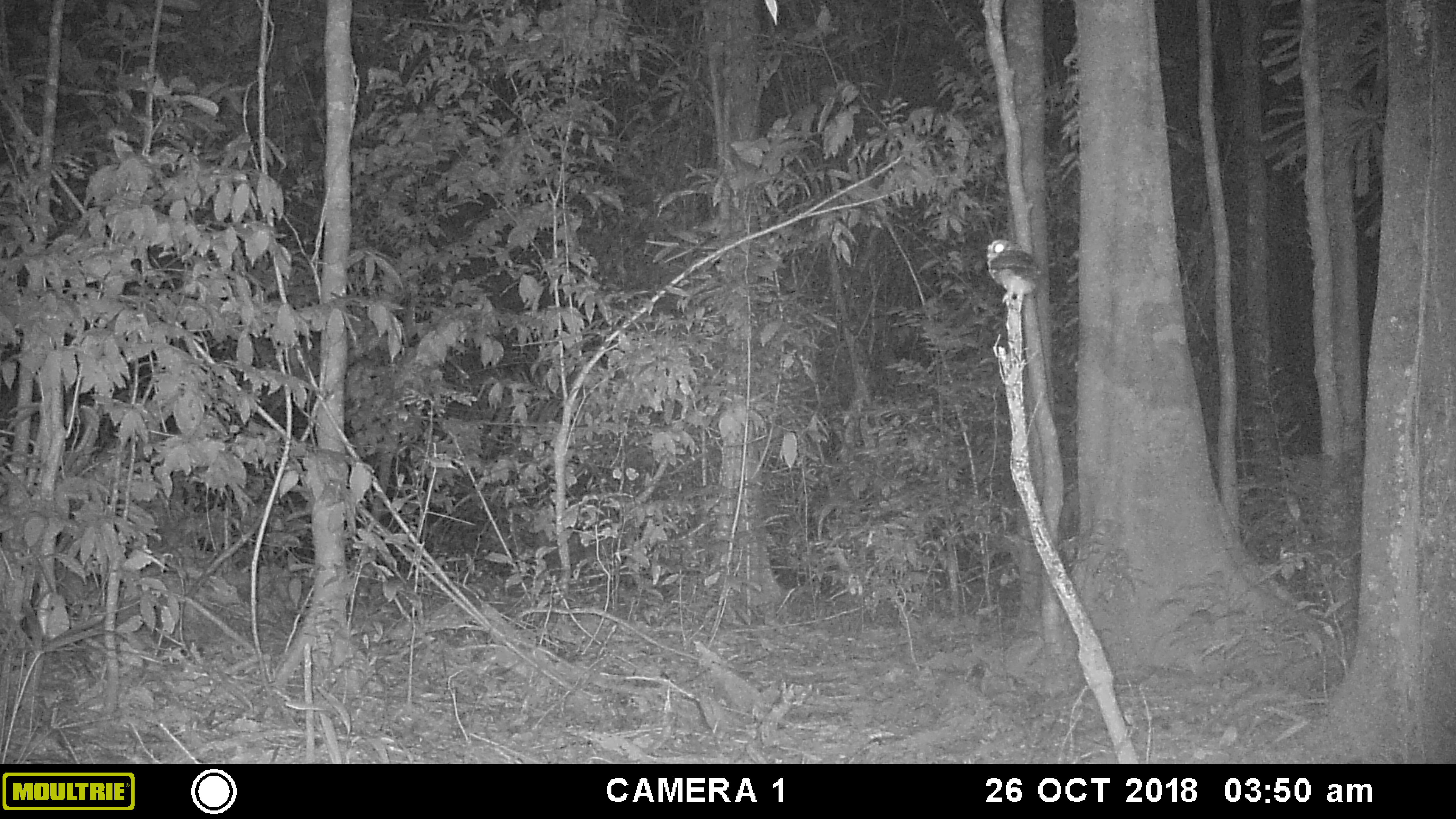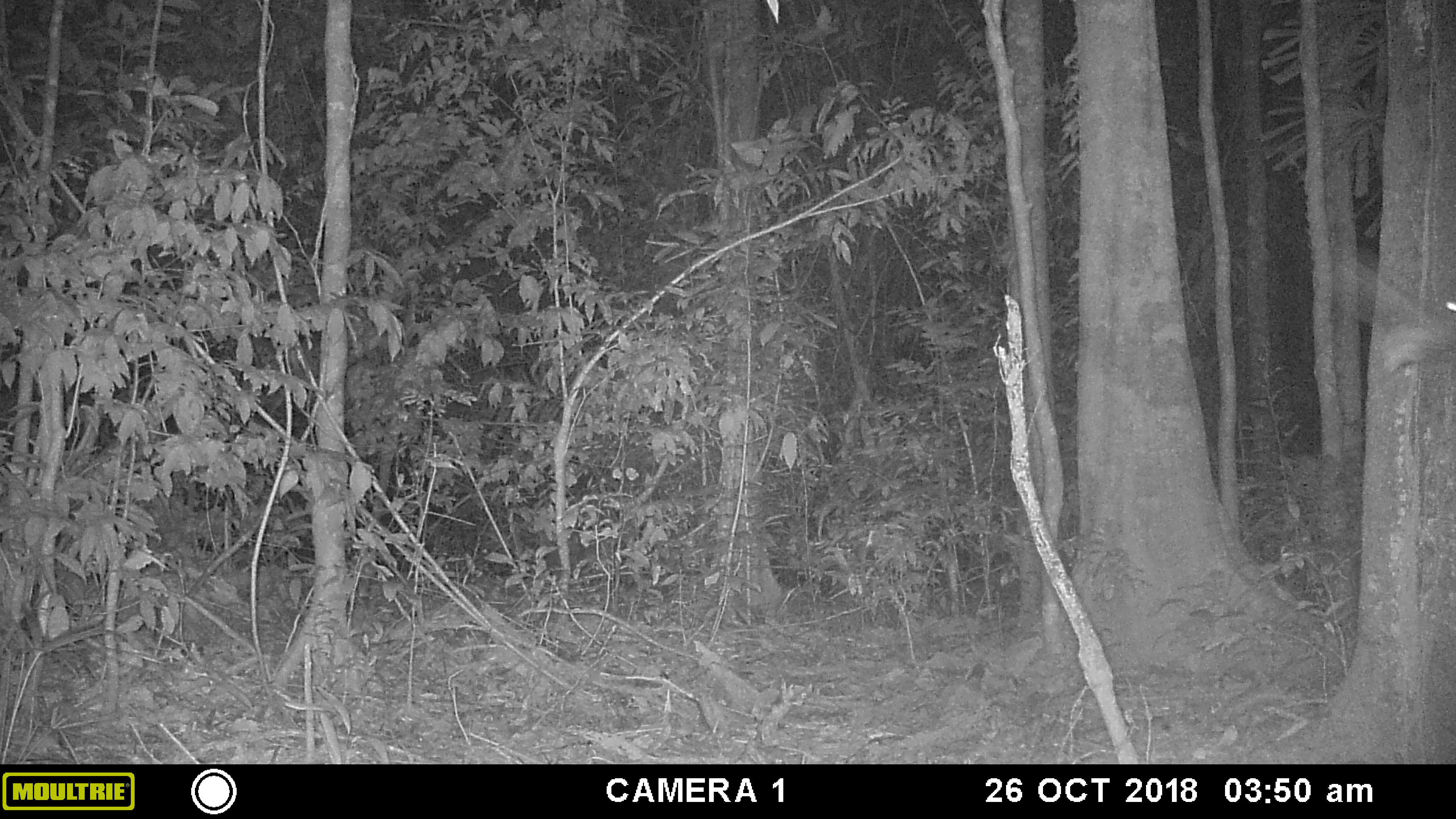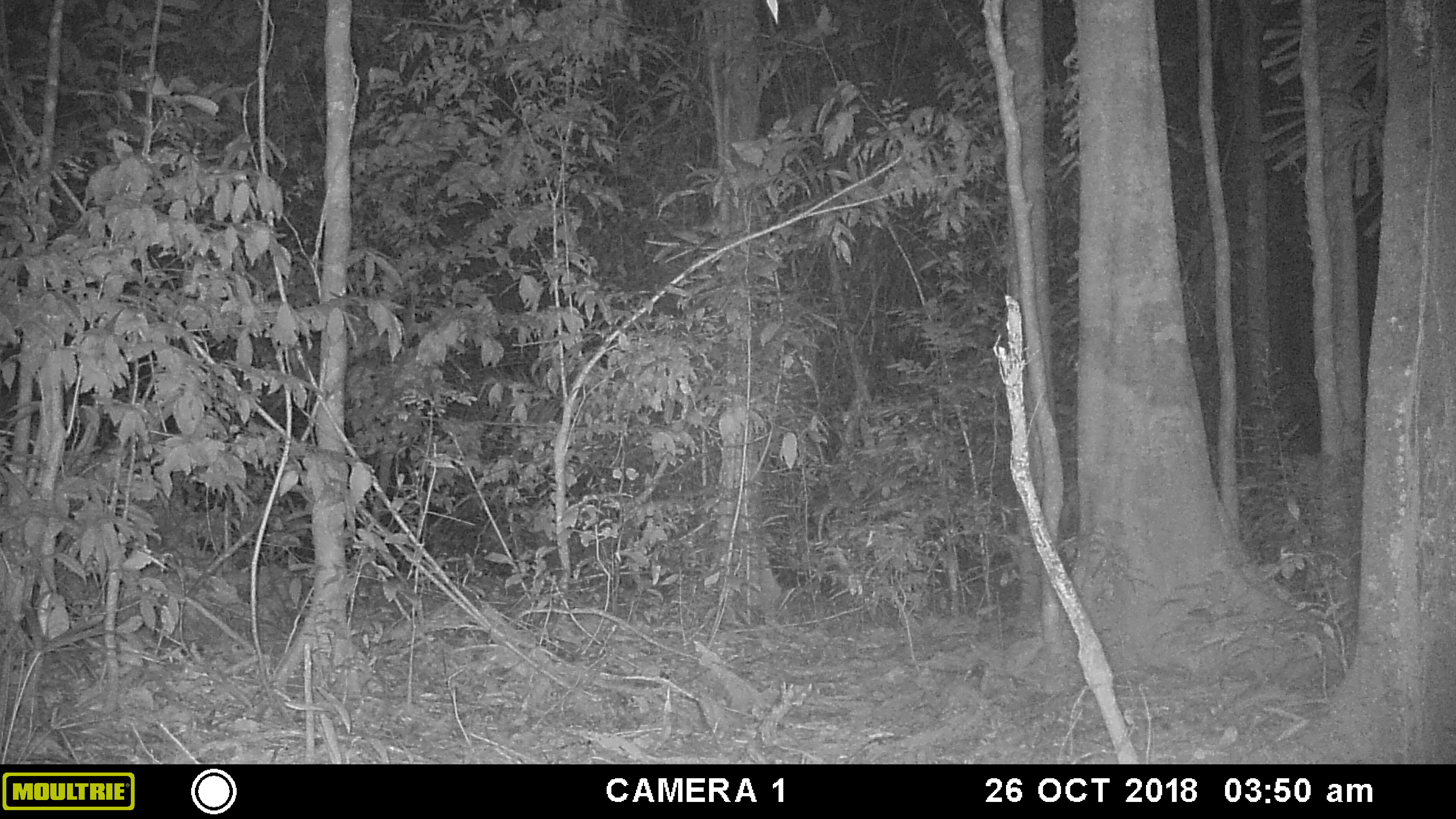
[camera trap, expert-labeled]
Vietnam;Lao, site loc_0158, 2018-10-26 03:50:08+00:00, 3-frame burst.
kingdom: Animalia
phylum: Chordata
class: Aves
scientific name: Aves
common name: bird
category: unidentified bird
Unidentified bird (bird) (Aves). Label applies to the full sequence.